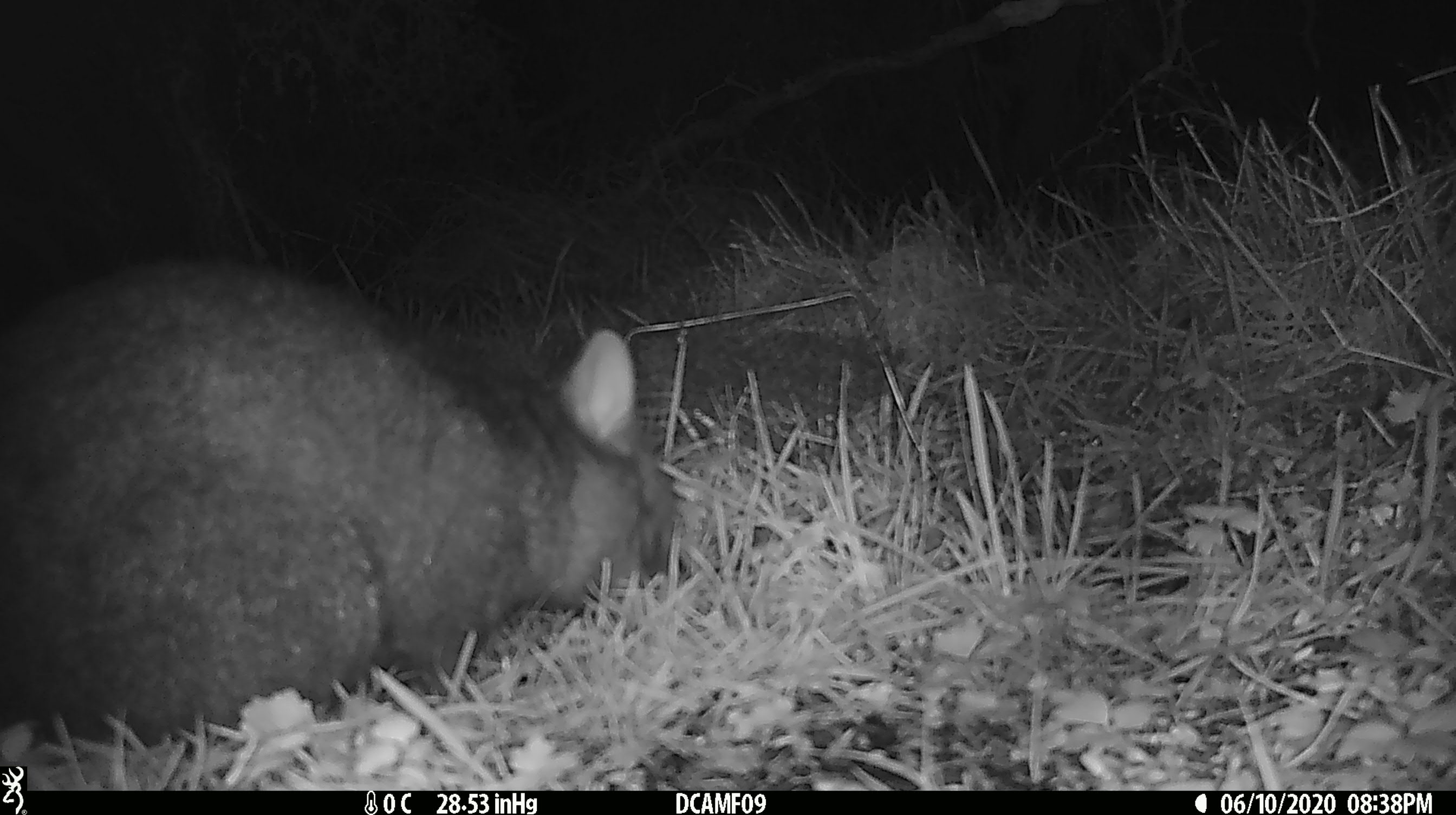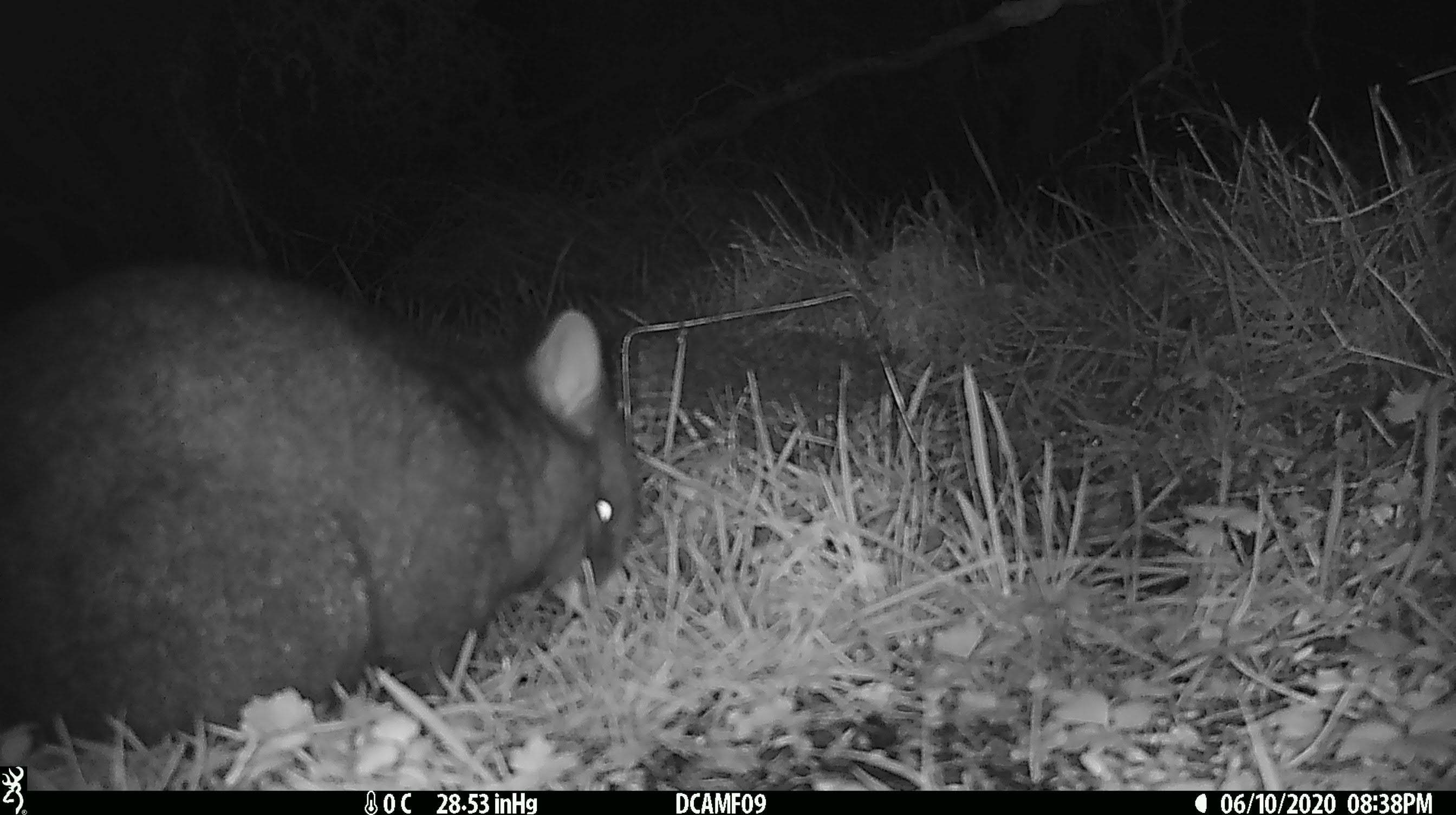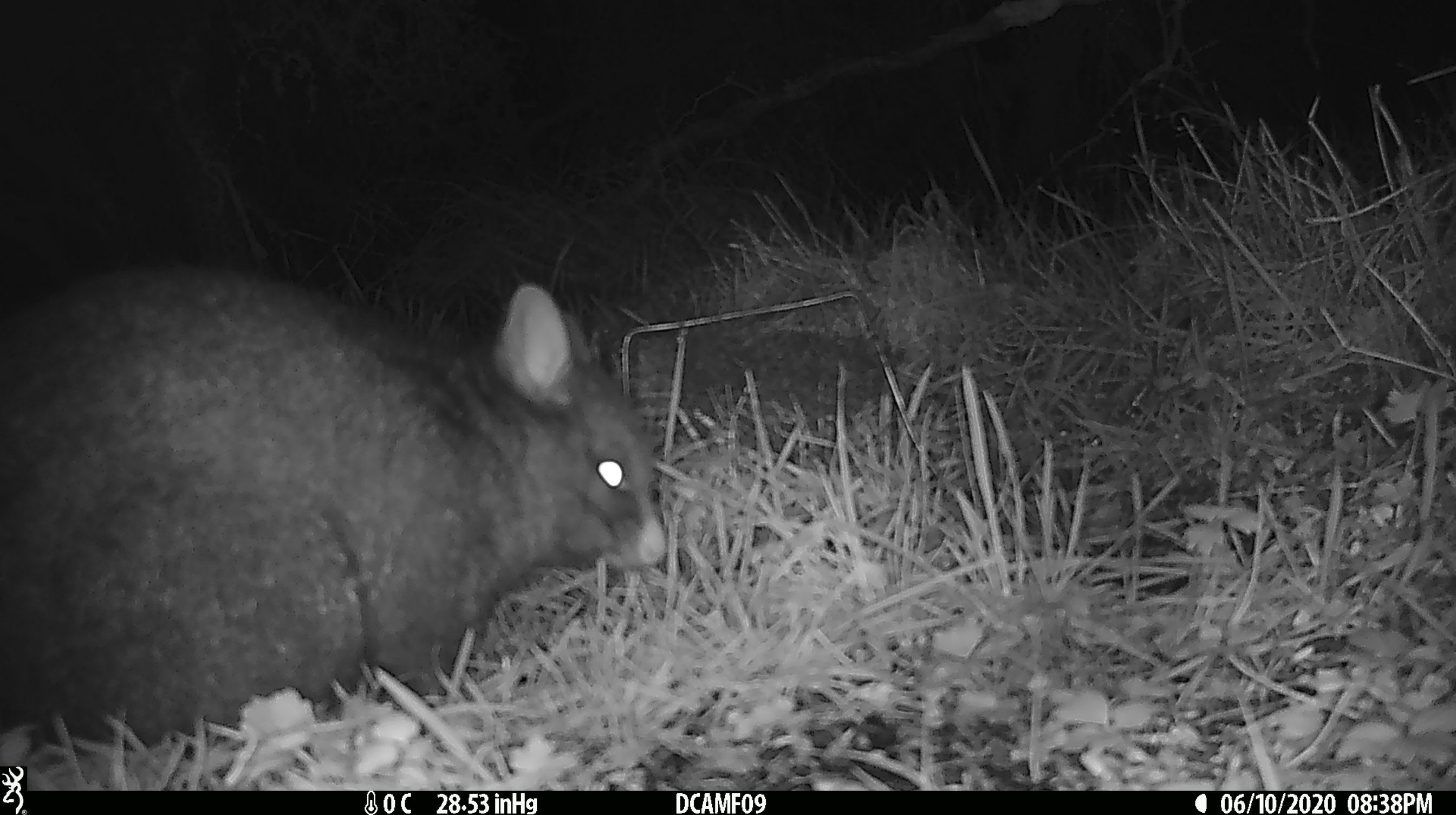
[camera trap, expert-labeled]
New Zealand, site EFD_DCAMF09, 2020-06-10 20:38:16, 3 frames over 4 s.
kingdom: Animalia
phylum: Chordata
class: Mammalia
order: Diprotodontia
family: Phalangeridae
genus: Trichosurus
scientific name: Trichosurus vulpecula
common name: common brushtail possum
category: possum